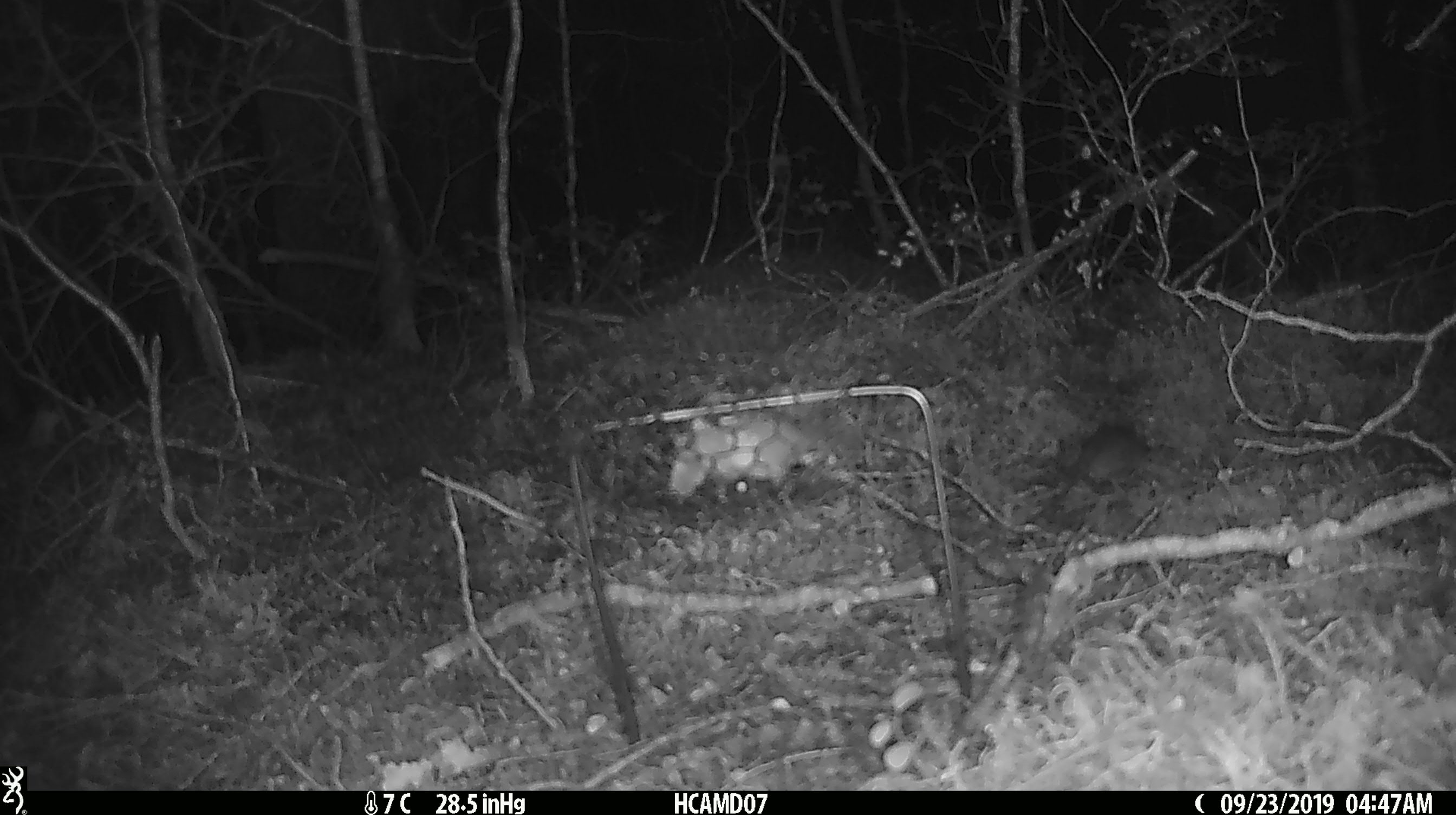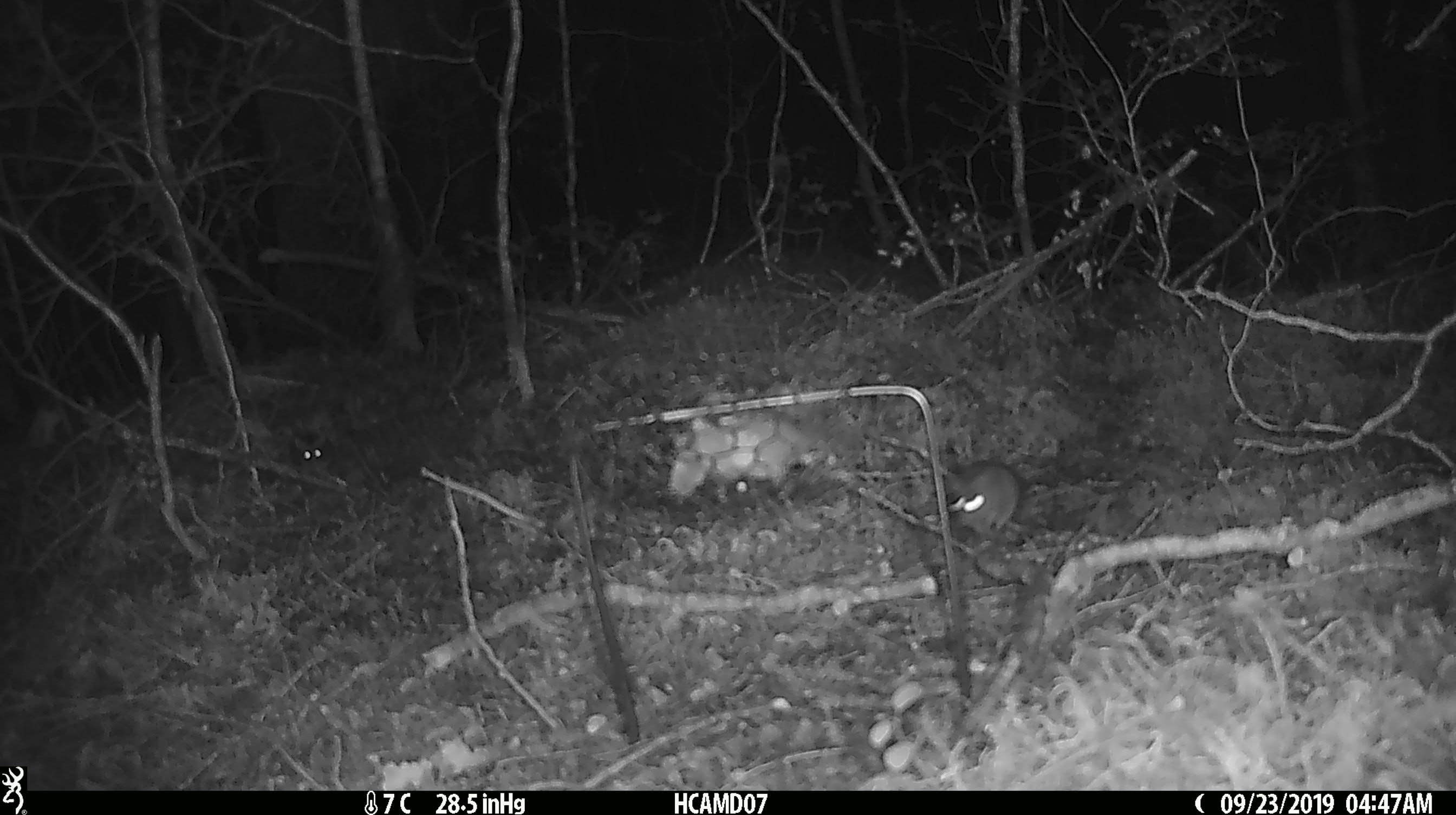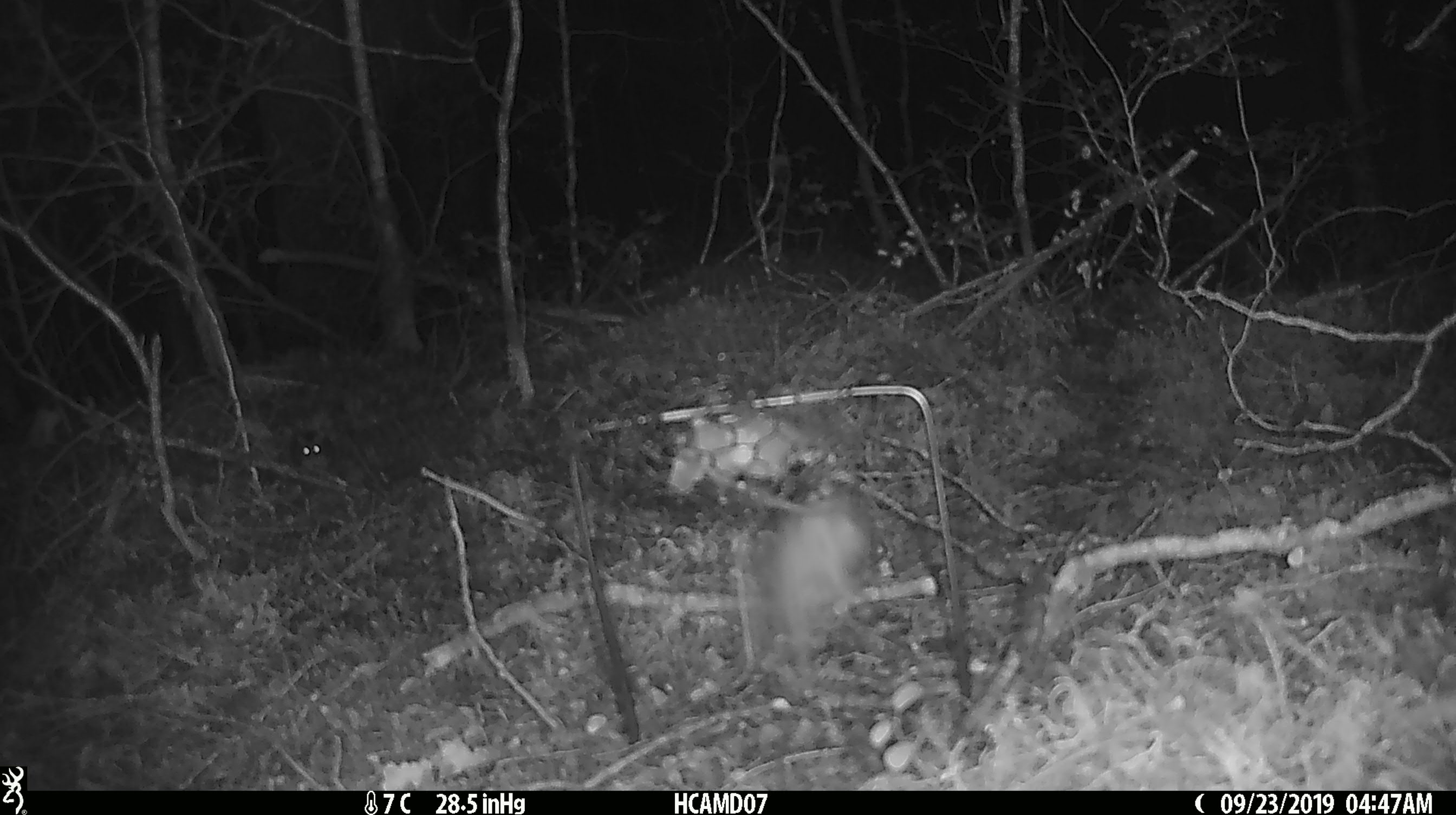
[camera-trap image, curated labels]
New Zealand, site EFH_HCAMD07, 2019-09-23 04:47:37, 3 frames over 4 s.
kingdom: Animalia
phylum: Chordata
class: Mammalia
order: Rodentia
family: Muridae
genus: Mus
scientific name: Mus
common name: mouse